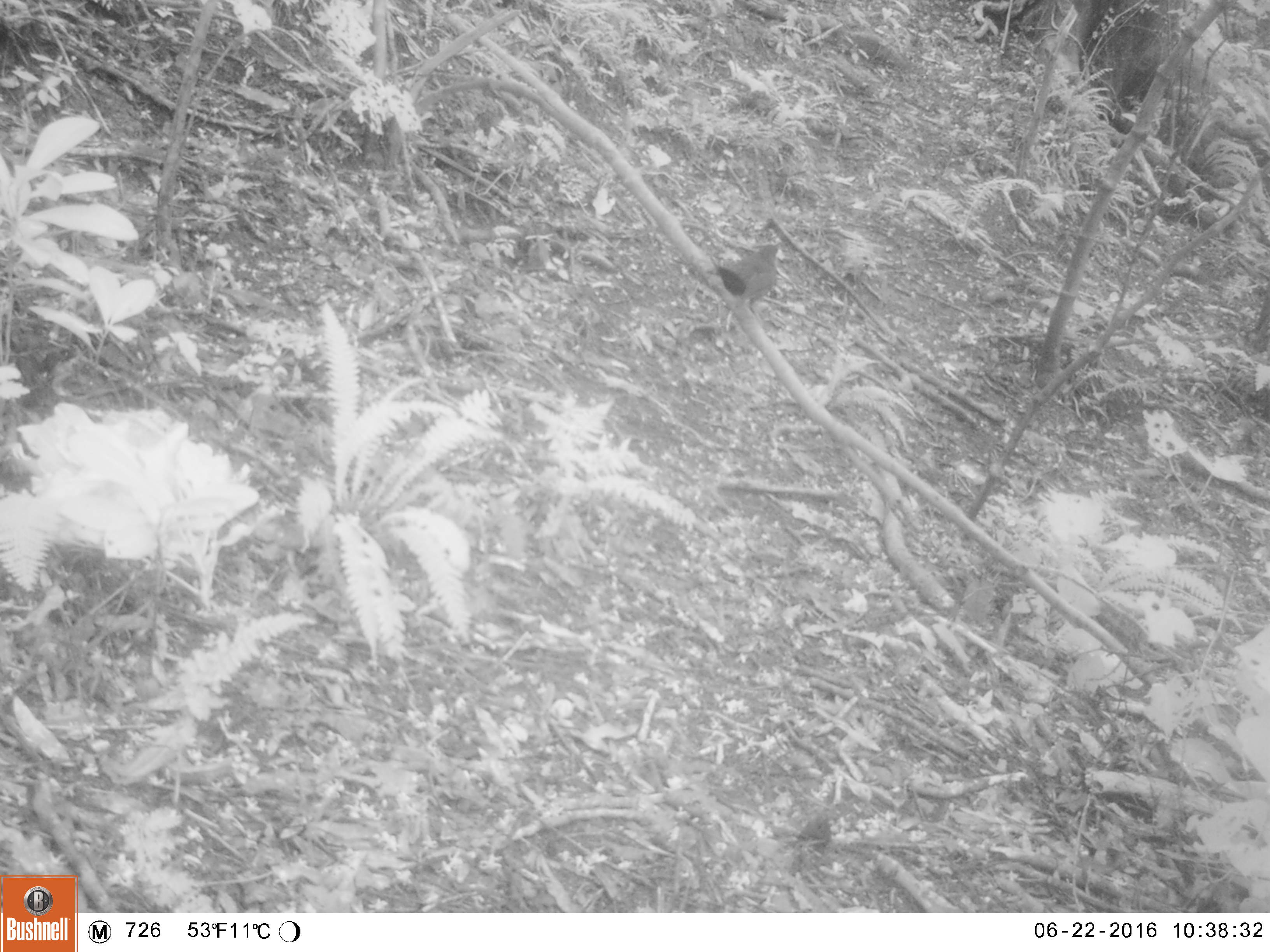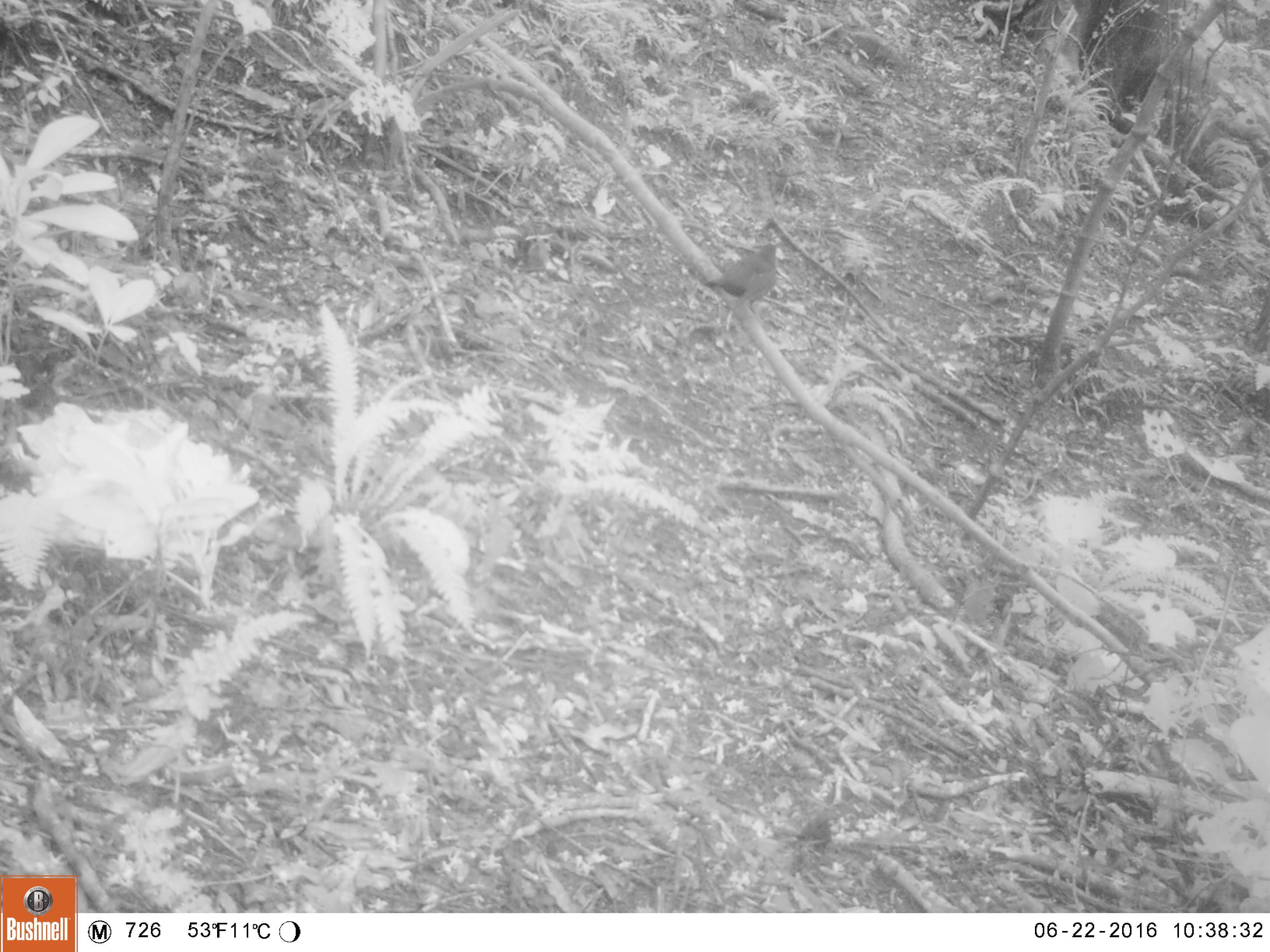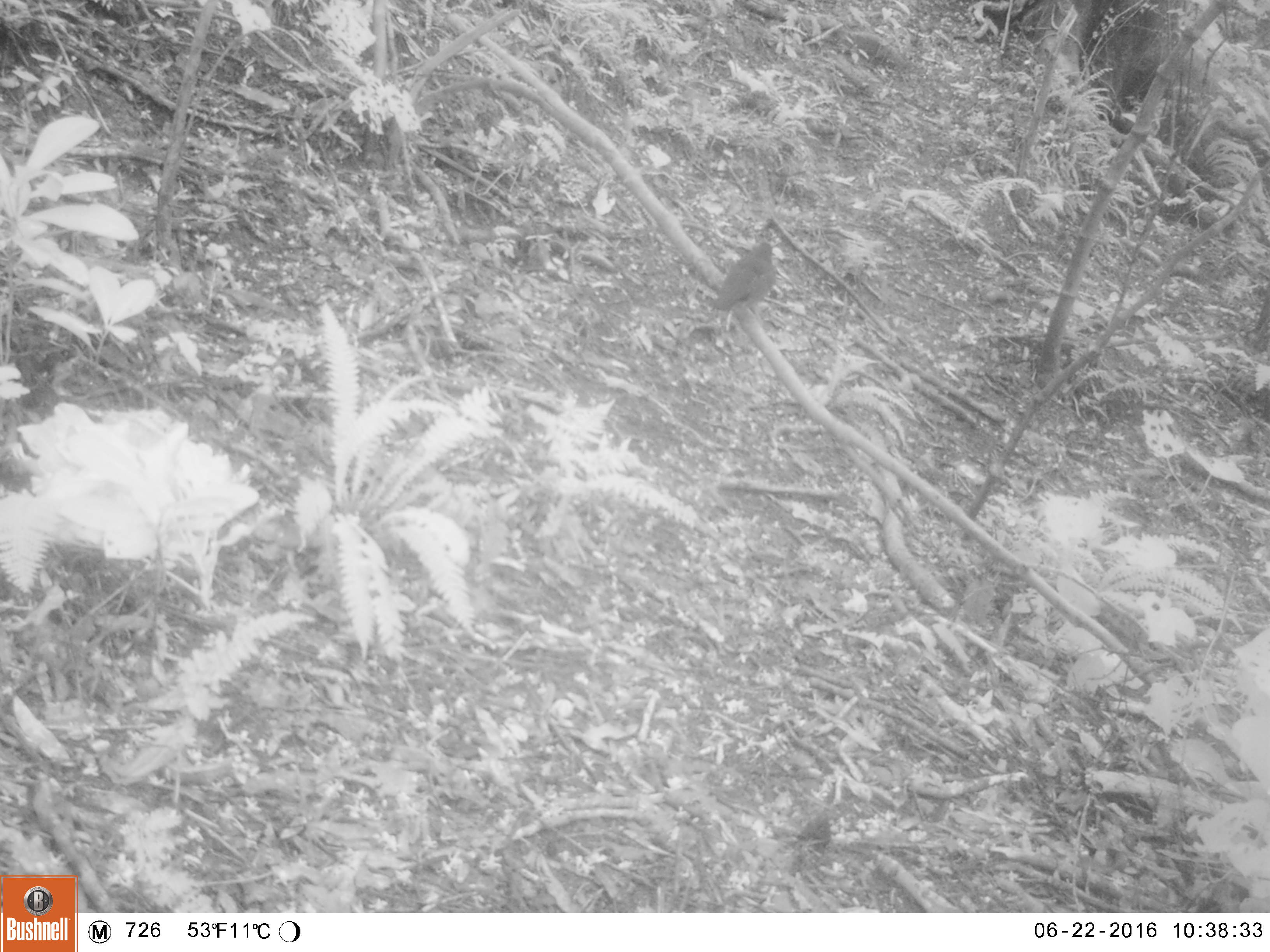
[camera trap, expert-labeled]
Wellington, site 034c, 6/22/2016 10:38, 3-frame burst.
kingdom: Animalia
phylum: Chordata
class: Aves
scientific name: Aves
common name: bird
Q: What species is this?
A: Bird (Aves).